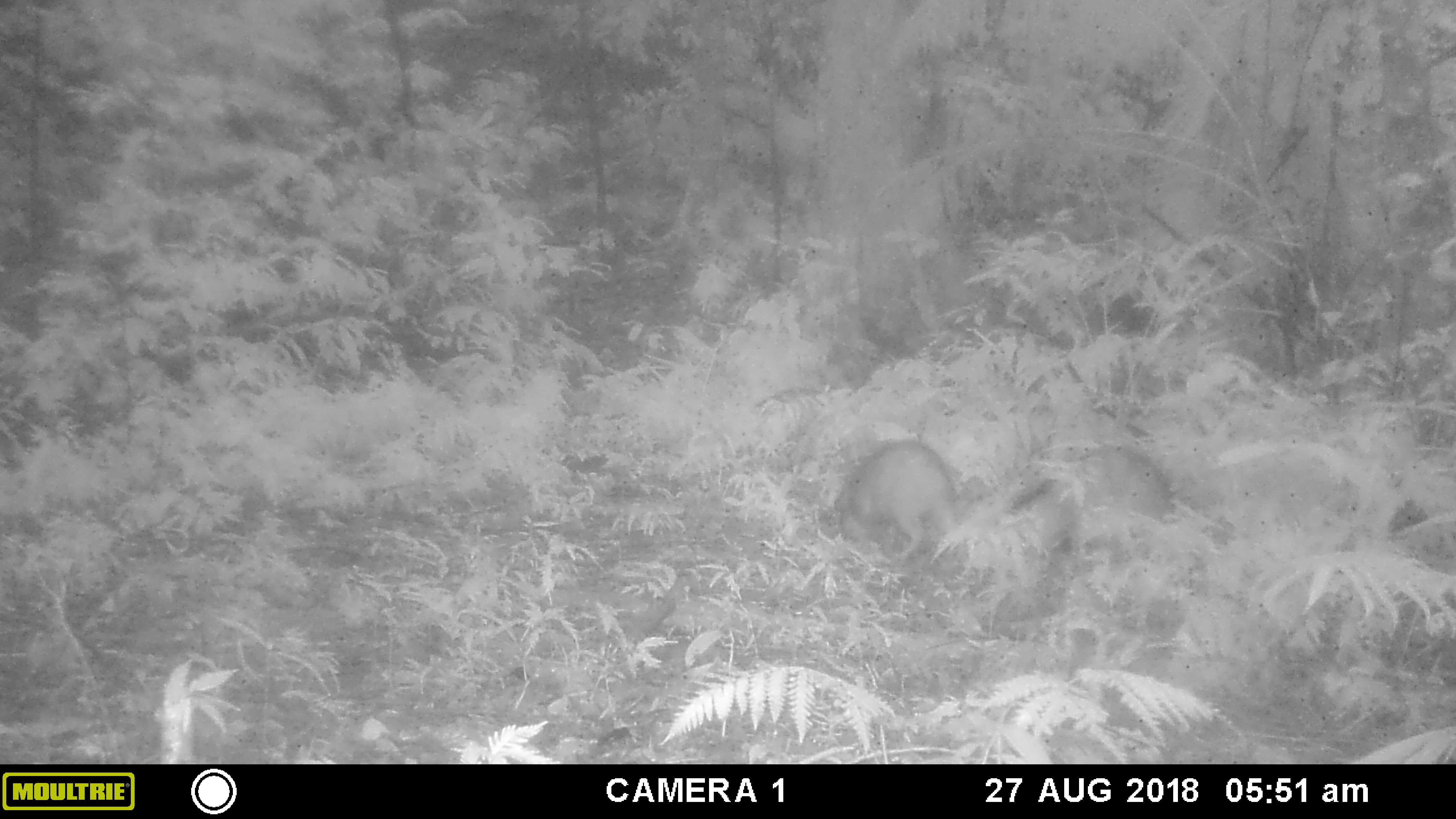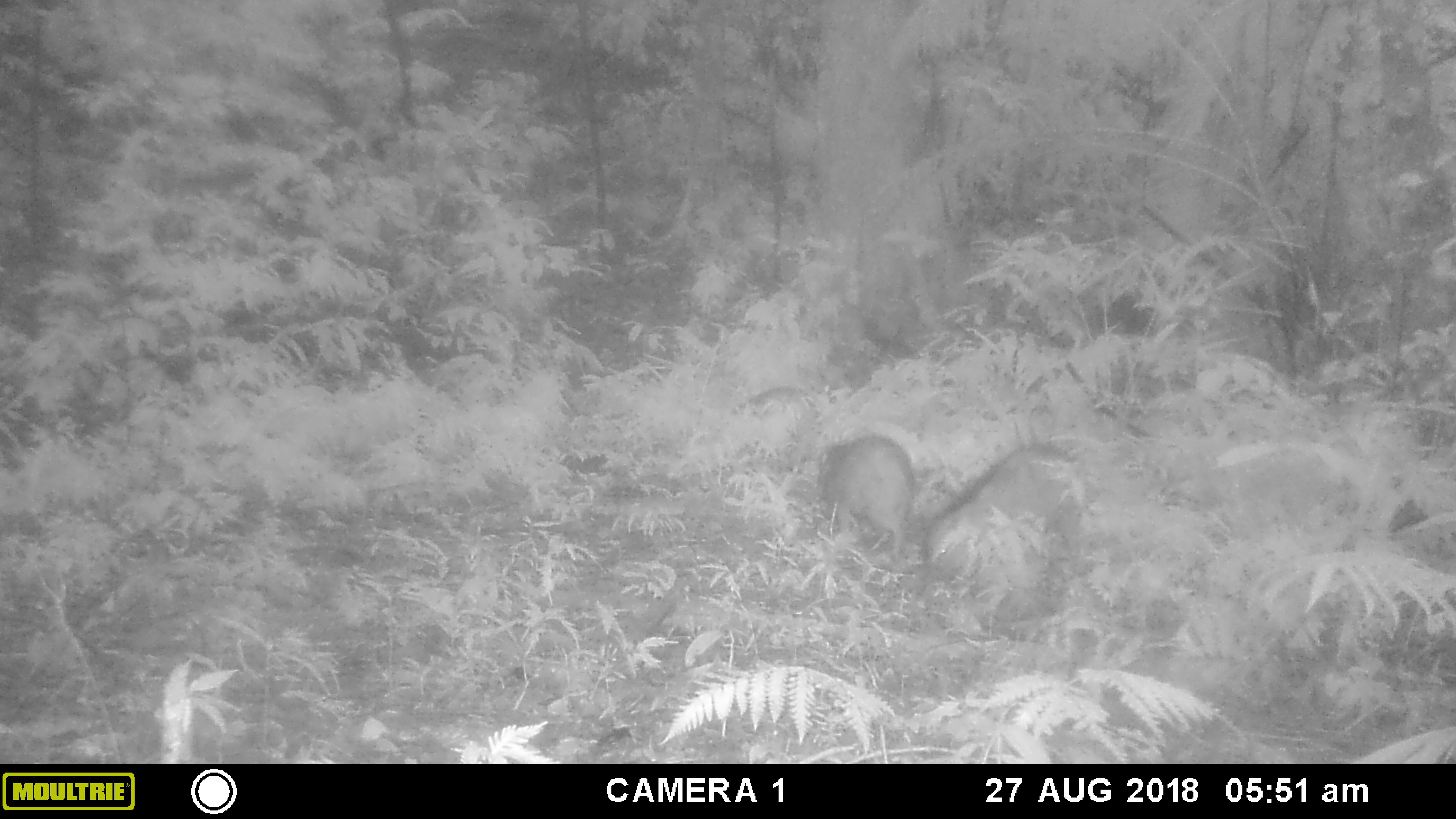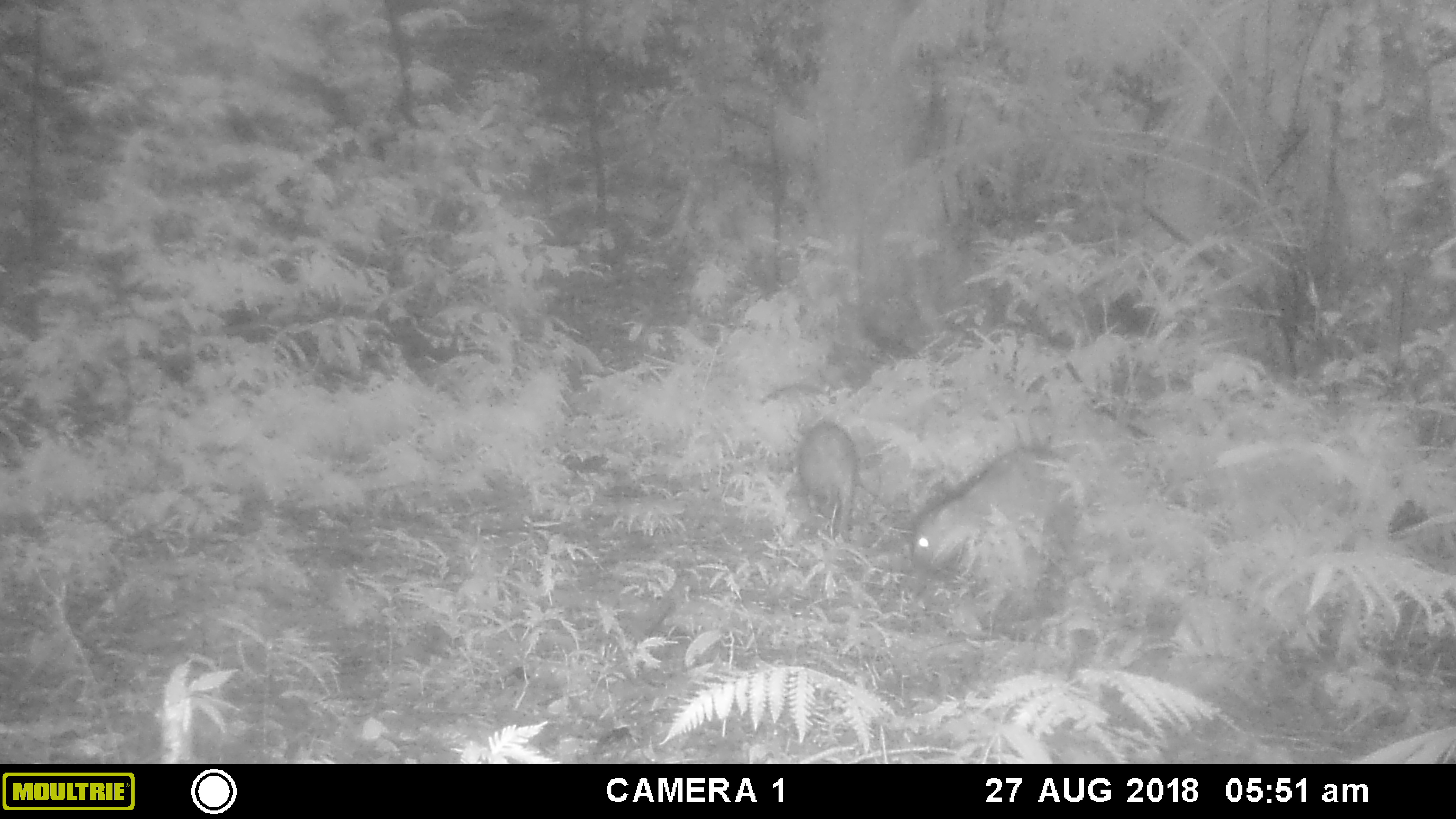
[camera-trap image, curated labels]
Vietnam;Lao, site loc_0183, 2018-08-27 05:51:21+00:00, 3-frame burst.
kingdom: Animalia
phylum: Chordata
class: Mammalia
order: Artiodactyla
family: Suidae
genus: Sus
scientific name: Sus scrofa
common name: eurasian wild pig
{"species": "eurasian wild pig (Sus scrofa)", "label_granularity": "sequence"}